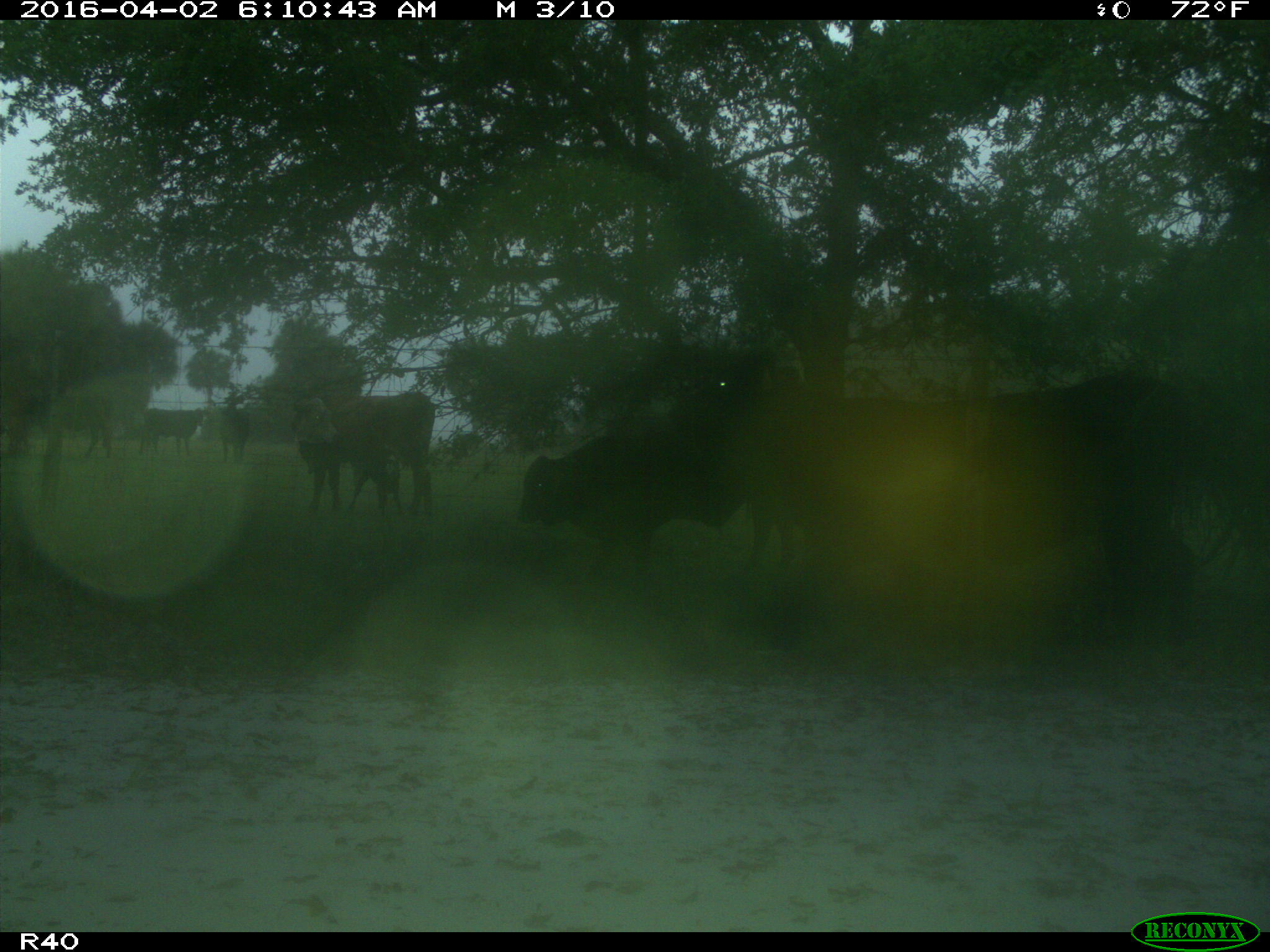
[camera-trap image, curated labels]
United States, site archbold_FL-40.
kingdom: Animalia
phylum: Chordata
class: Mammalia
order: Artiodactyla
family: Bovidae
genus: Bos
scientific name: Bos taurus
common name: domestic cow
Bos taurus (domestic cow).